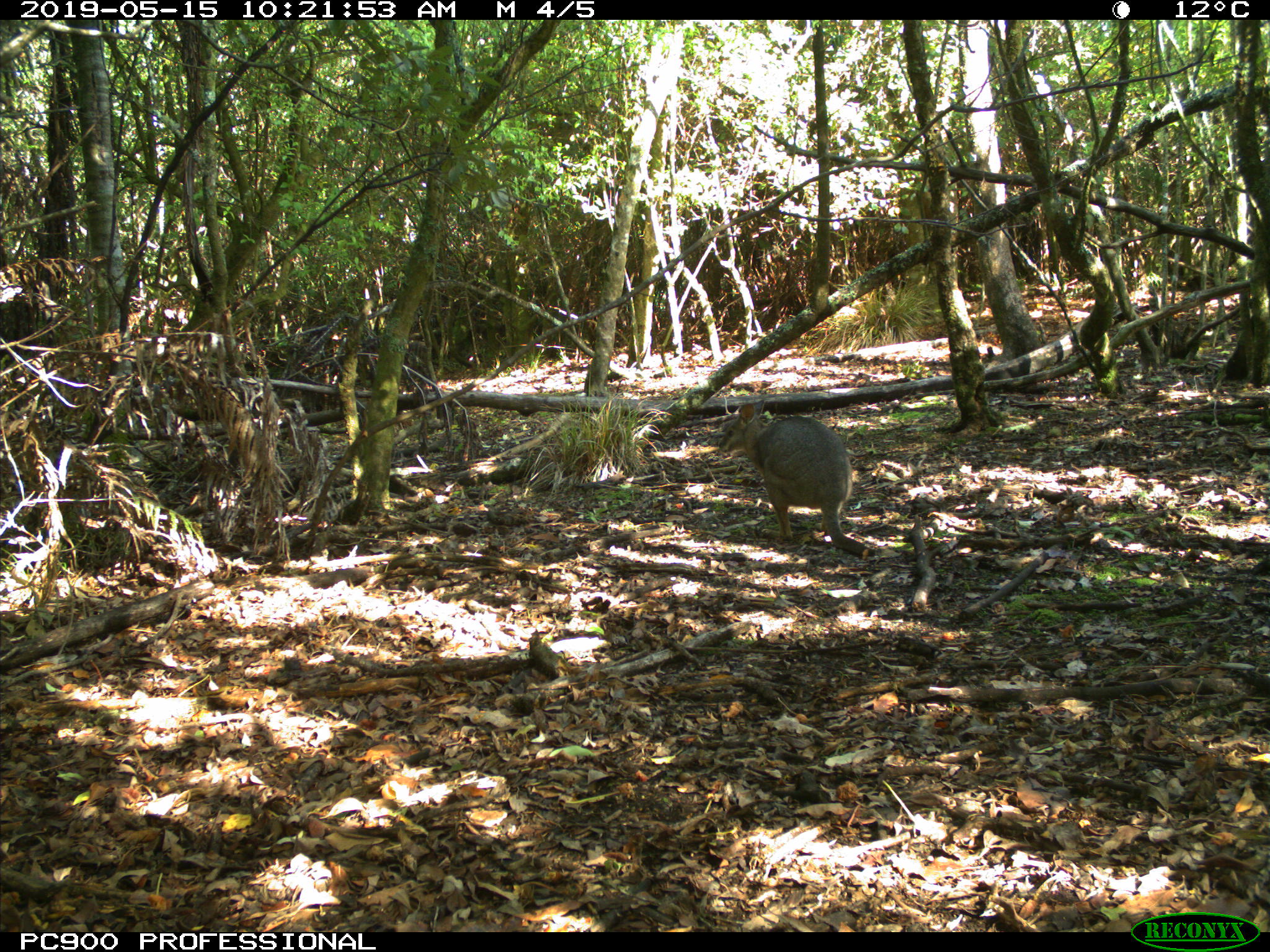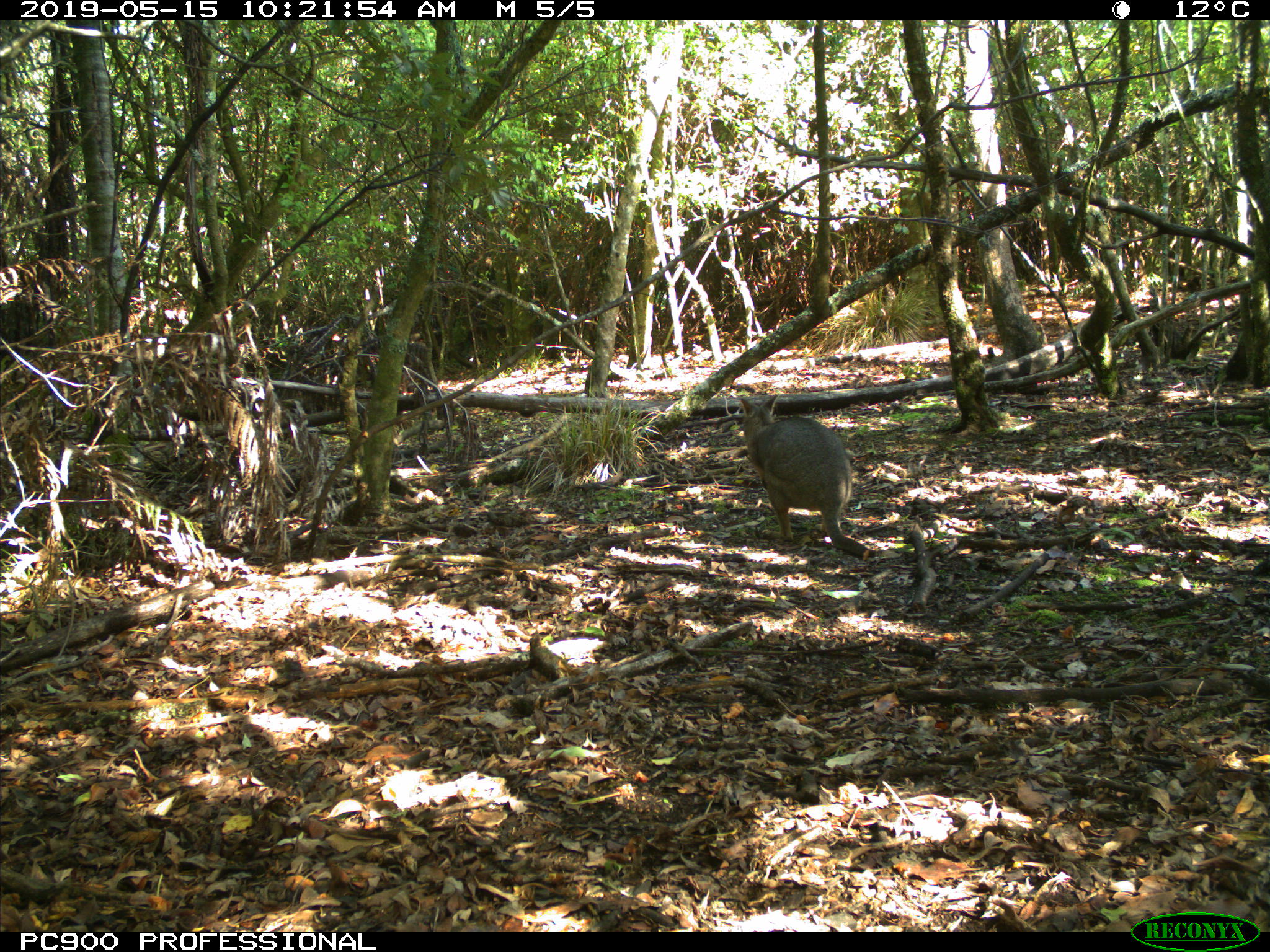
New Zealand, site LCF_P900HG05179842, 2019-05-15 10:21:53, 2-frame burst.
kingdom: Animalia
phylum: Chordata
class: Mammalia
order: Diprotodontia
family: Macropodidae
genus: Notamacropus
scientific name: Notamacropus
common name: wallaby